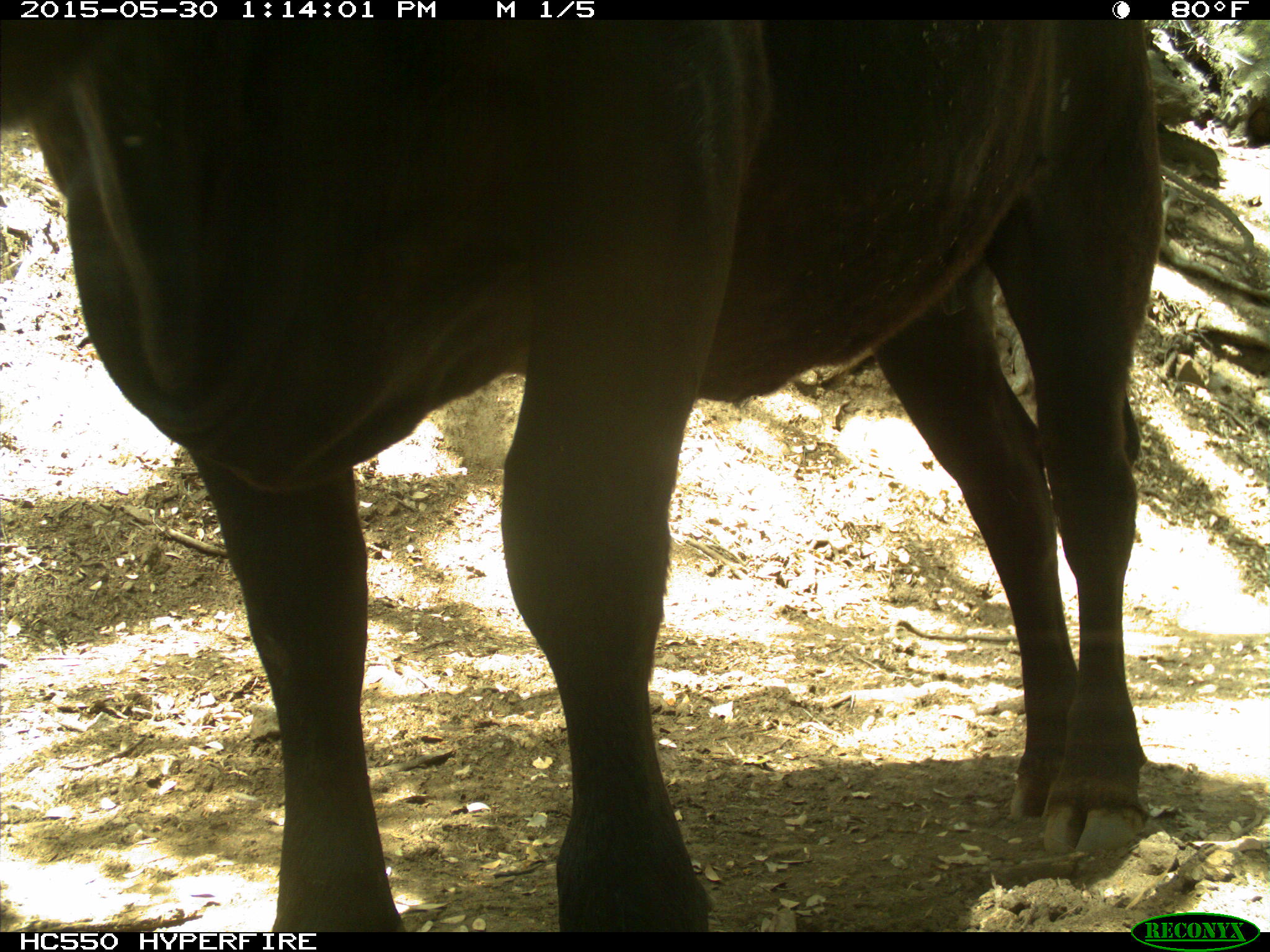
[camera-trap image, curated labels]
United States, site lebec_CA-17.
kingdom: Animalia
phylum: Chordata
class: Mammalia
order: Artiodactyla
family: Bovidae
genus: Bos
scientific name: Bos taurus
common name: domestic cow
Bos taurus (domestic cow).